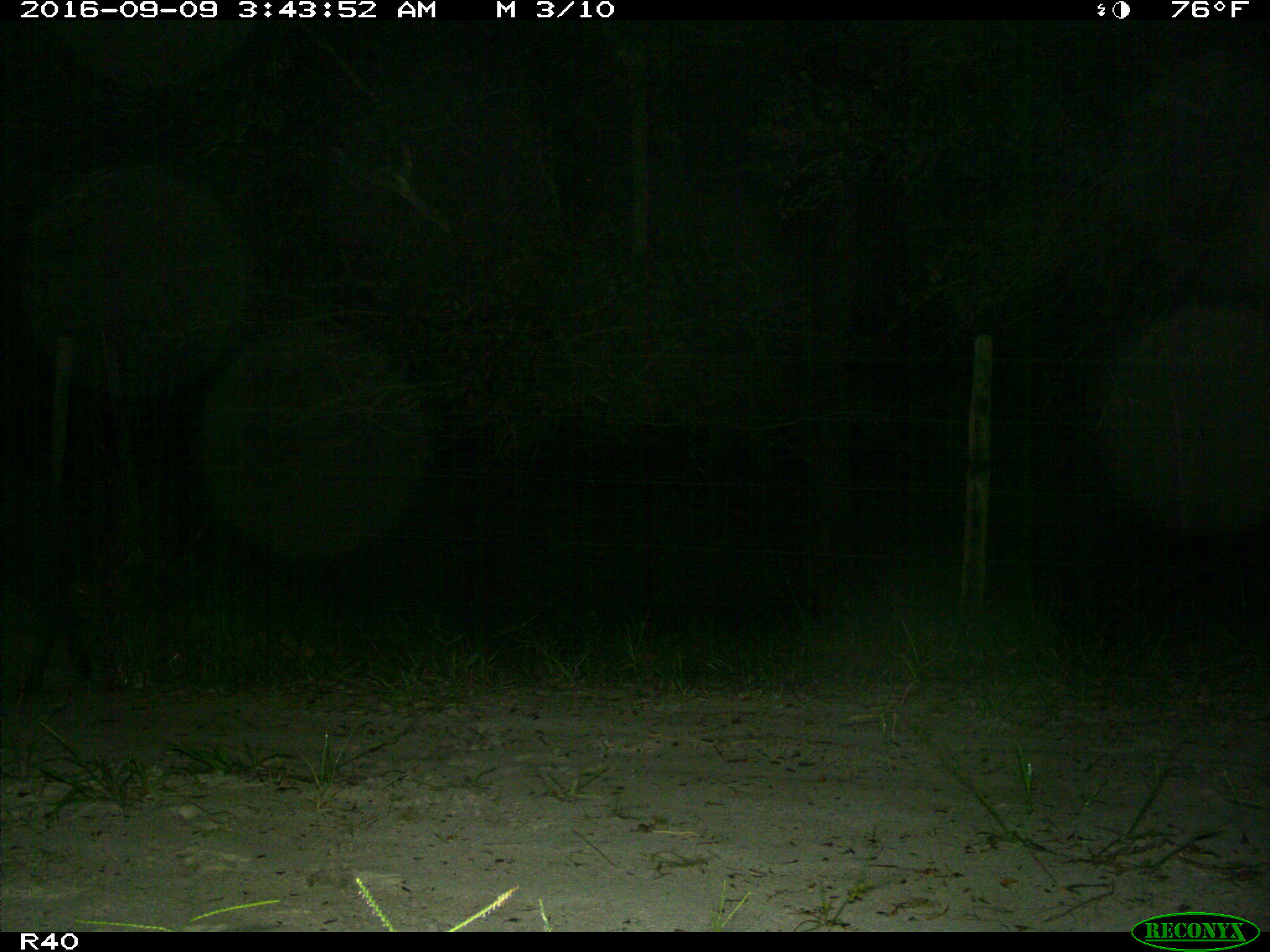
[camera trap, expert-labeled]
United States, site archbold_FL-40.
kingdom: Animalia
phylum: Chordata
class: Mammalia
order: Artiodactyla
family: Suidae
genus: Sus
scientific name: Sus scrofa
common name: wild boar